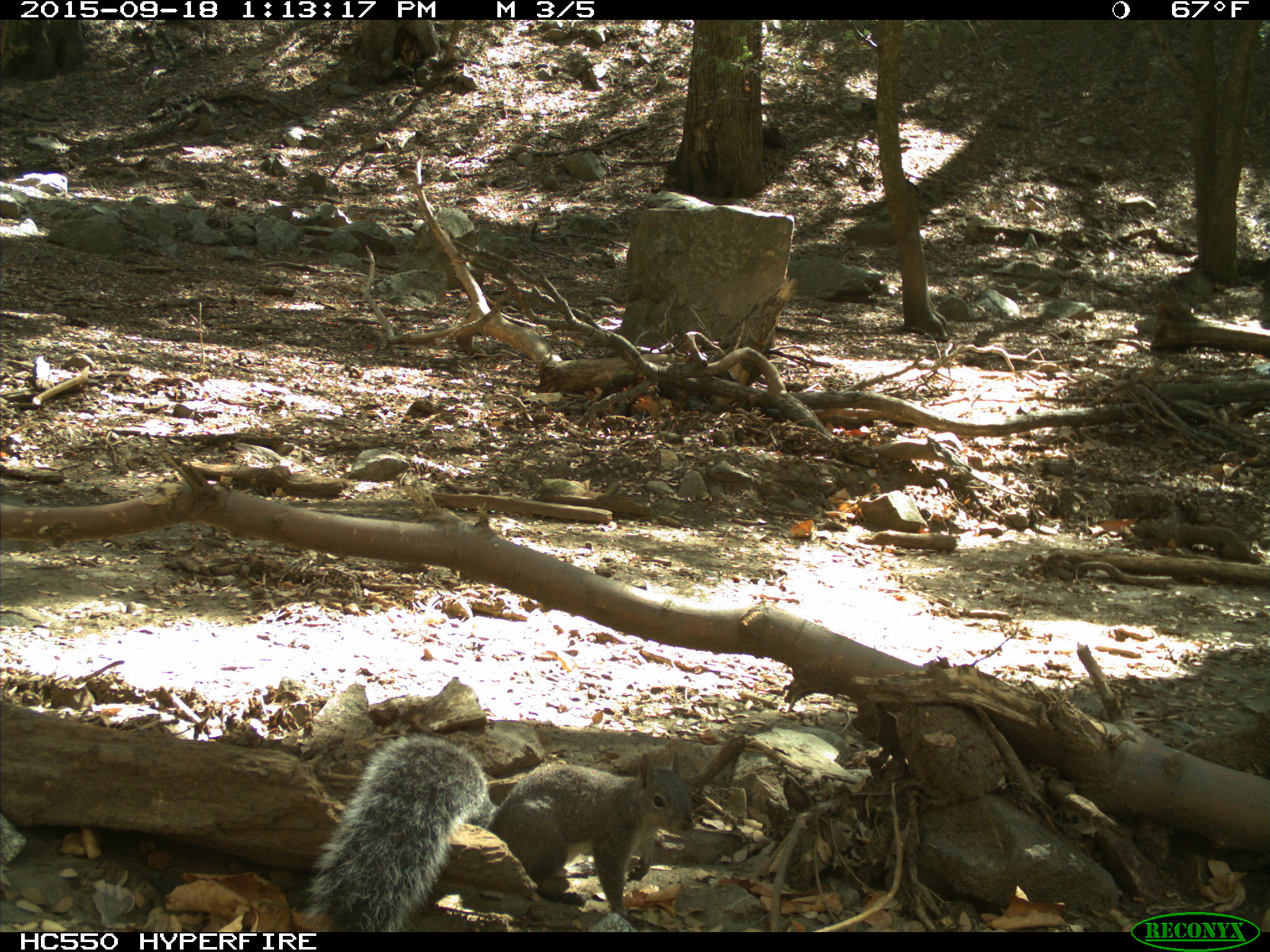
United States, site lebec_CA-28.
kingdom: Animalia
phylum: Chordata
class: Mammalia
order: Rodentia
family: Sciuridae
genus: Sciurus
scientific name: Sciurus carolinensis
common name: eastern gray squirrel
Sciurus carolinensis (eastern gray squirrel).